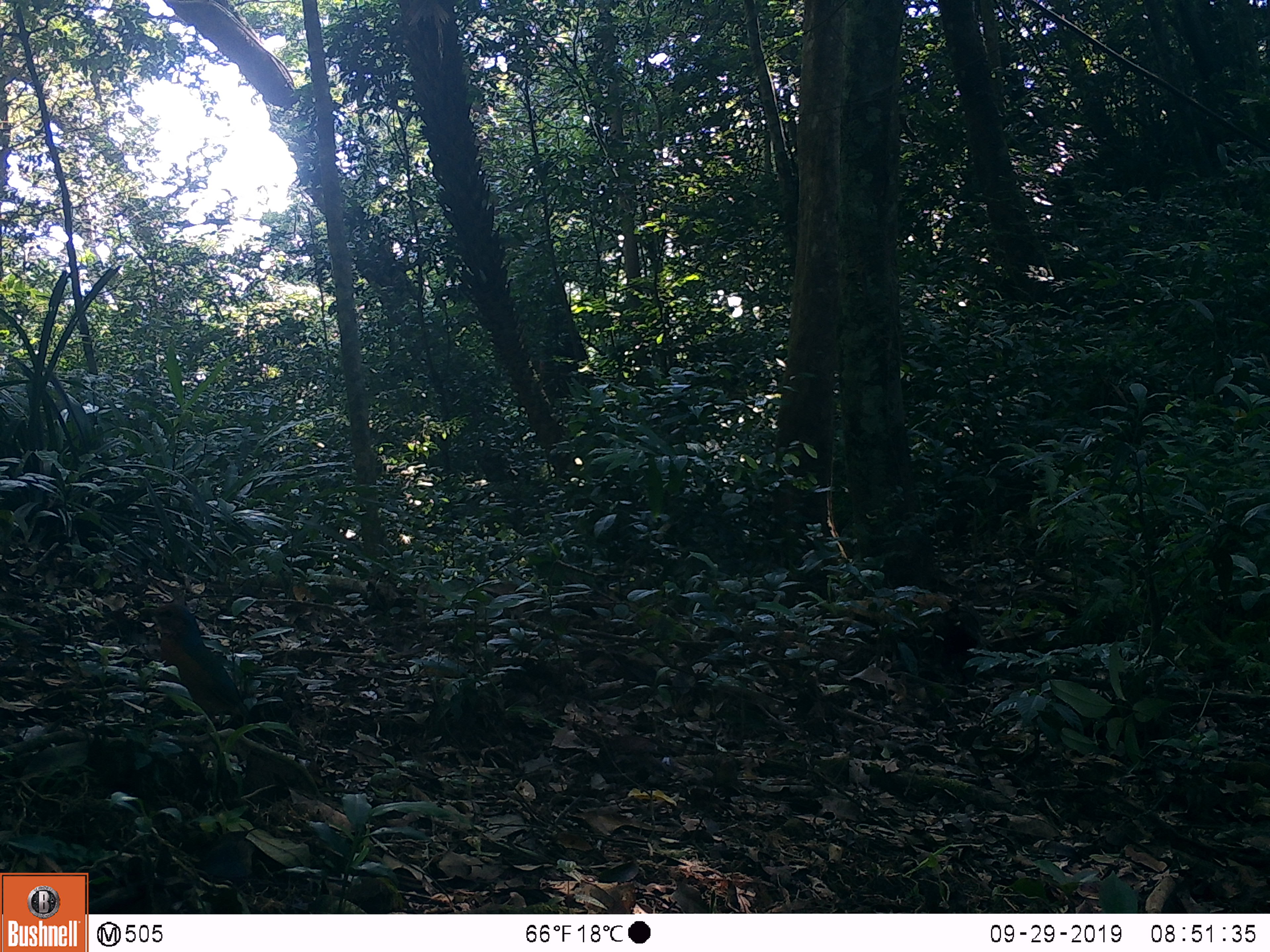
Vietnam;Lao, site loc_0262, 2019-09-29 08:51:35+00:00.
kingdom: Animalia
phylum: Chordata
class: Aves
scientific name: Aves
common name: bird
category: unidentified bird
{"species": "unidentified bird (bird) (Aves)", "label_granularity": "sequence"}